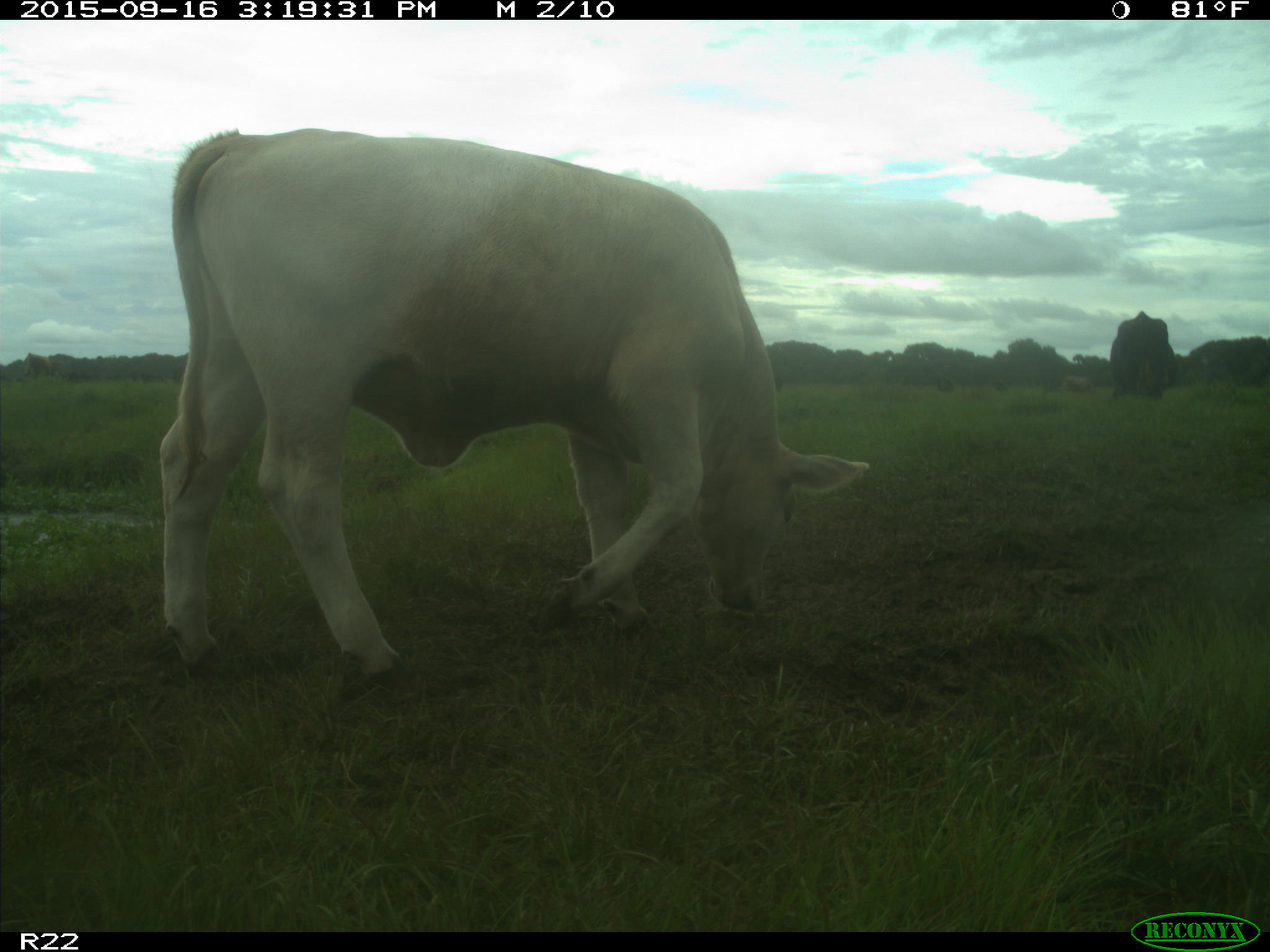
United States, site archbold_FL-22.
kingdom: Animalia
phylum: Chordata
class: Mammalia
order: Artiodactyla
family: Bovidae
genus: Bos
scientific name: Bos taurus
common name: domestic cow